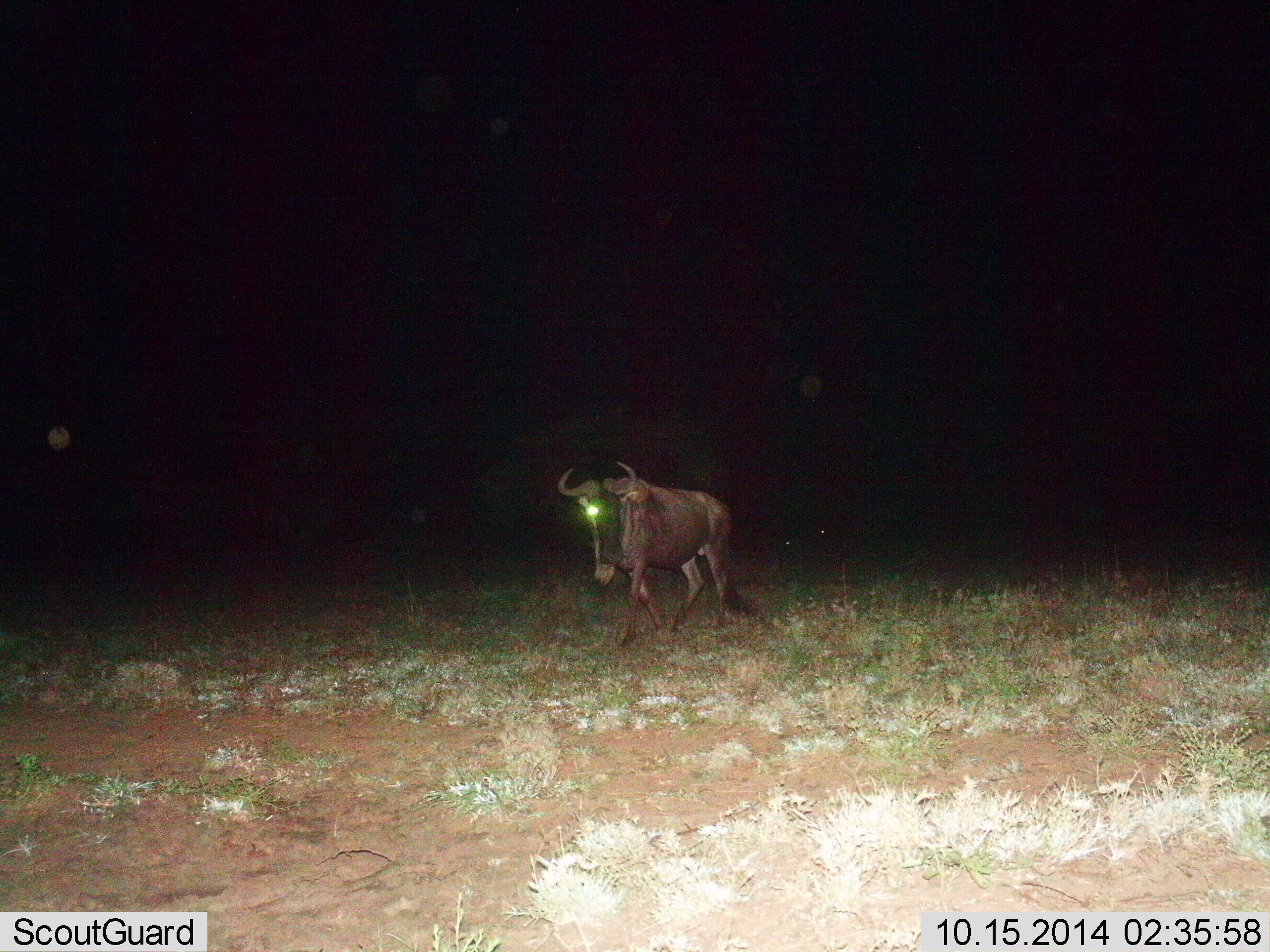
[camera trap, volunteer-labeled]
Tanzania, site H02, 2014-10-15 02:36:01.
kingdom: Animalia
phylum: Chordata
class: Mammalia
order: Artiodactyla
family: Bovidae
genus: Connochaetes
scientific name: Connochaetes taurinus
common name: blue wildebeest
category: wildebeest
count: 1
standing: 0%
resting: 0%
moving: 100%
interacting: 0%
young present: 0%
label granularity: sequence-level